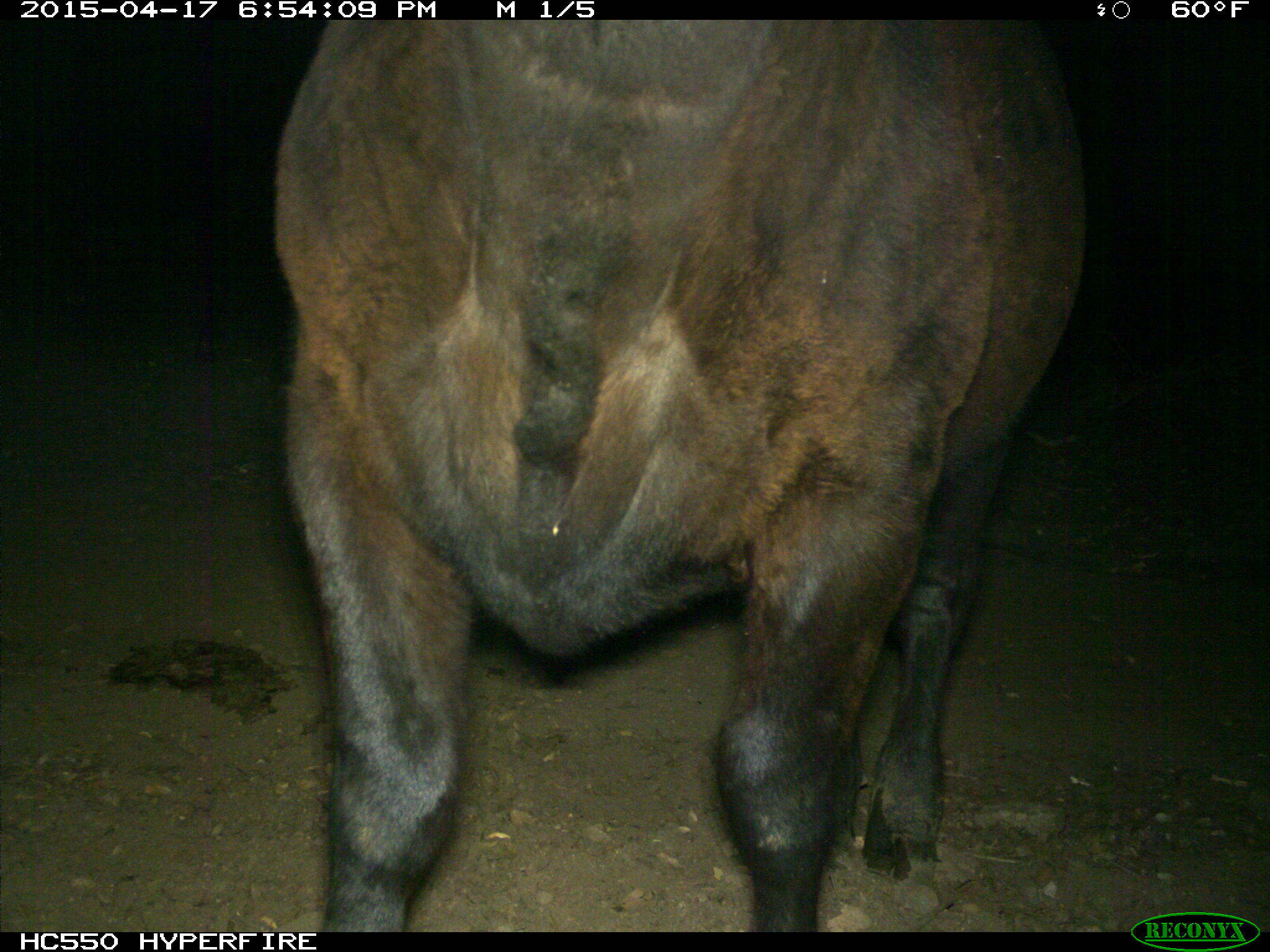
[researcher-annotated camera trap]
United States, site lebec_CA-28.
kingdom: Animalia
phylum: Chordata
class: Mammalia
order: Artiodactyla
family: Bovidae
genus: Bos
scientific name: Bos taurus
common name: domestic cow